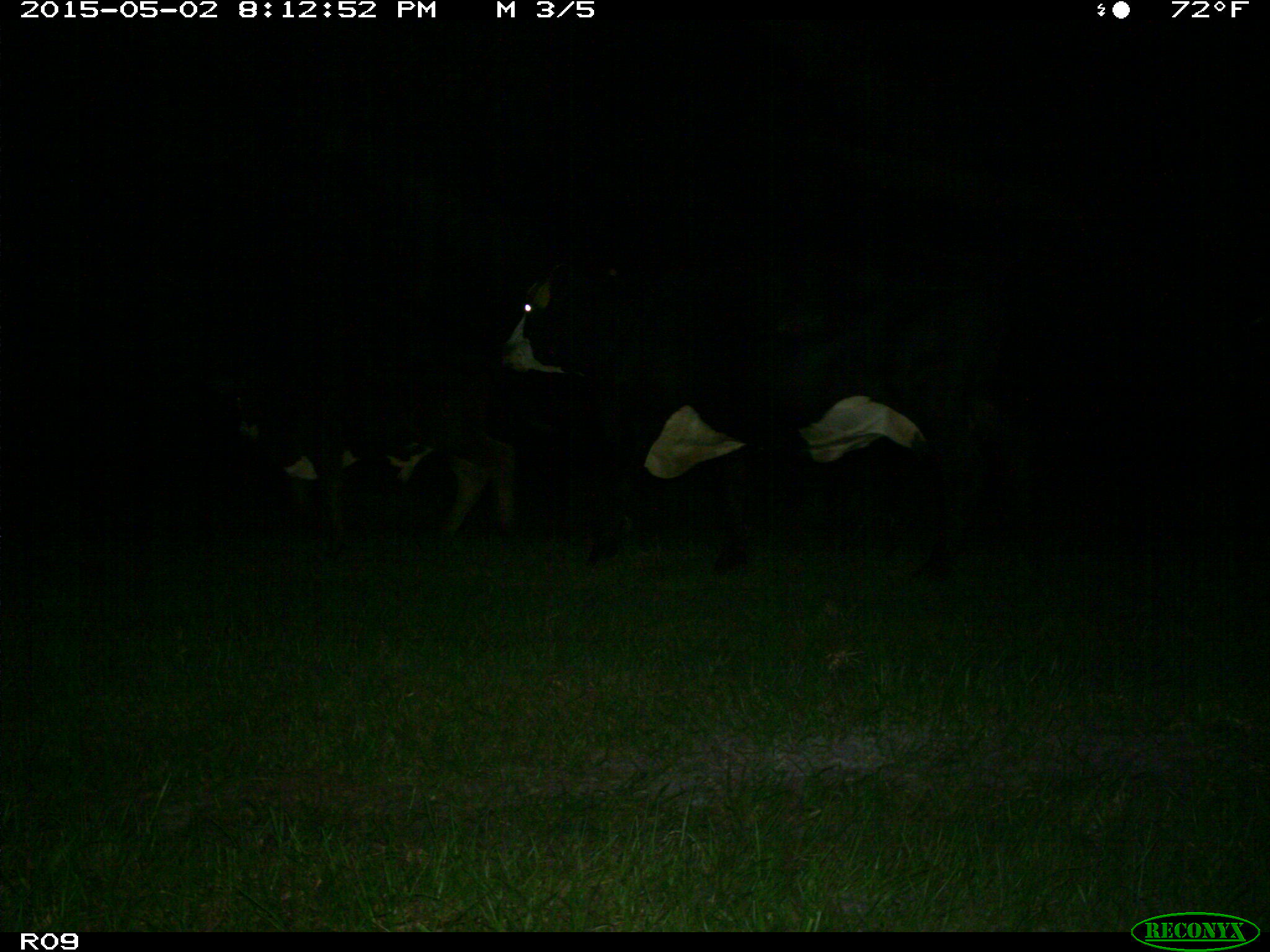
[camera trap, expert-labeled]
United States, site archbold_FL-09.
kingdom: Animalia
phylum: Chordata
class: Mammalia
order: Artiodactyla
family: Bovidae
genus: Bos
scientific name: Bos taurus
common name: domestic cow